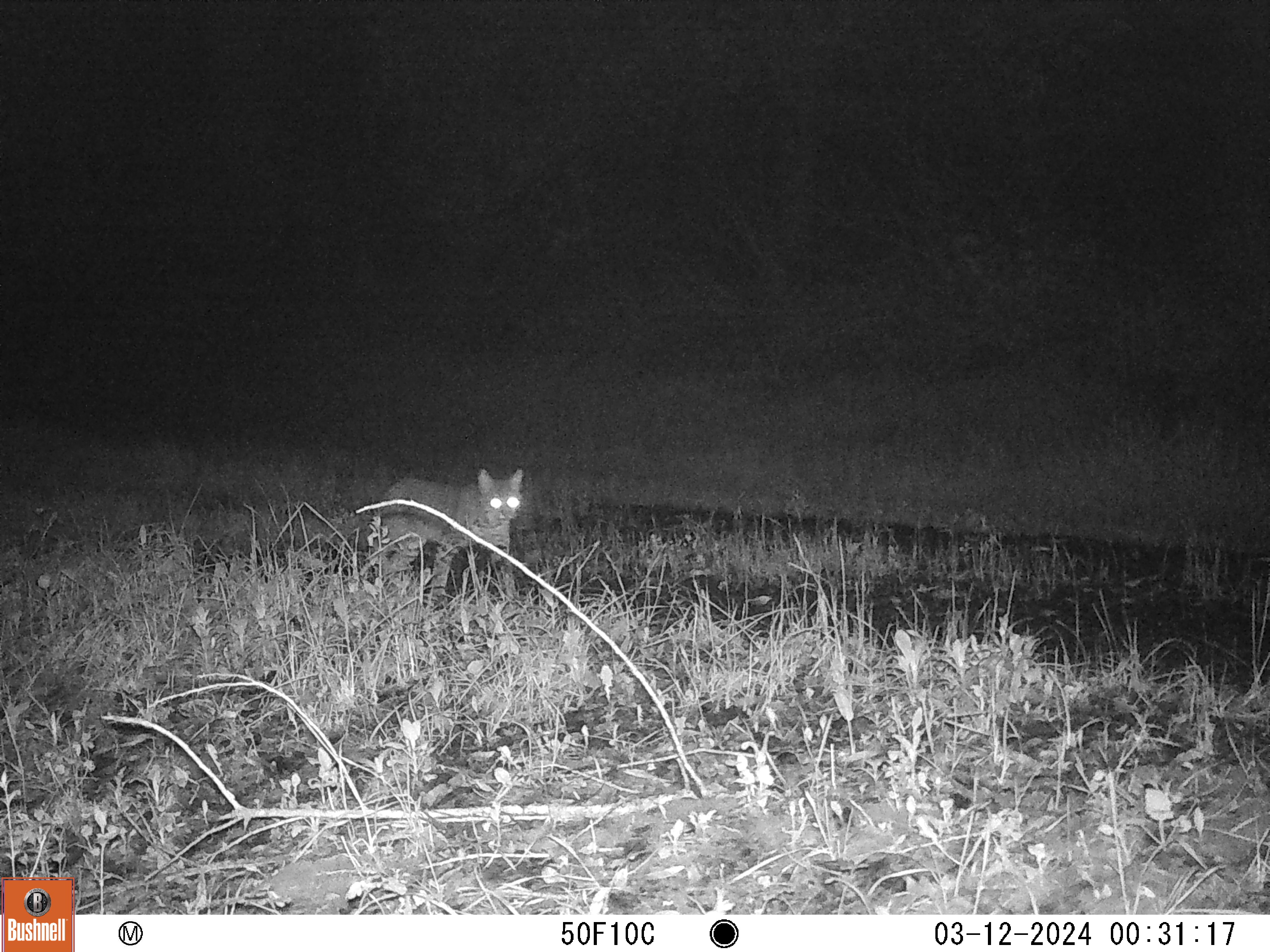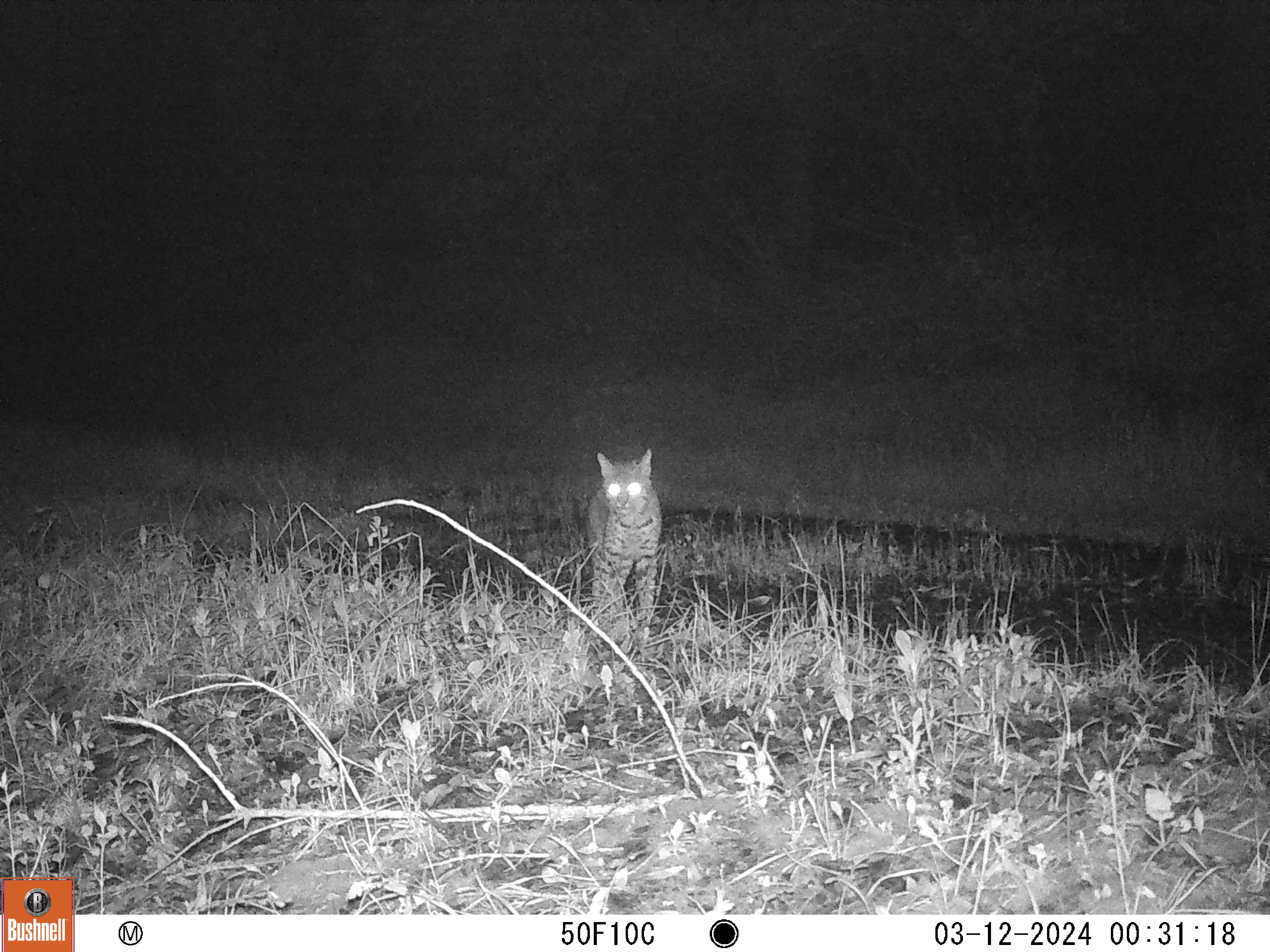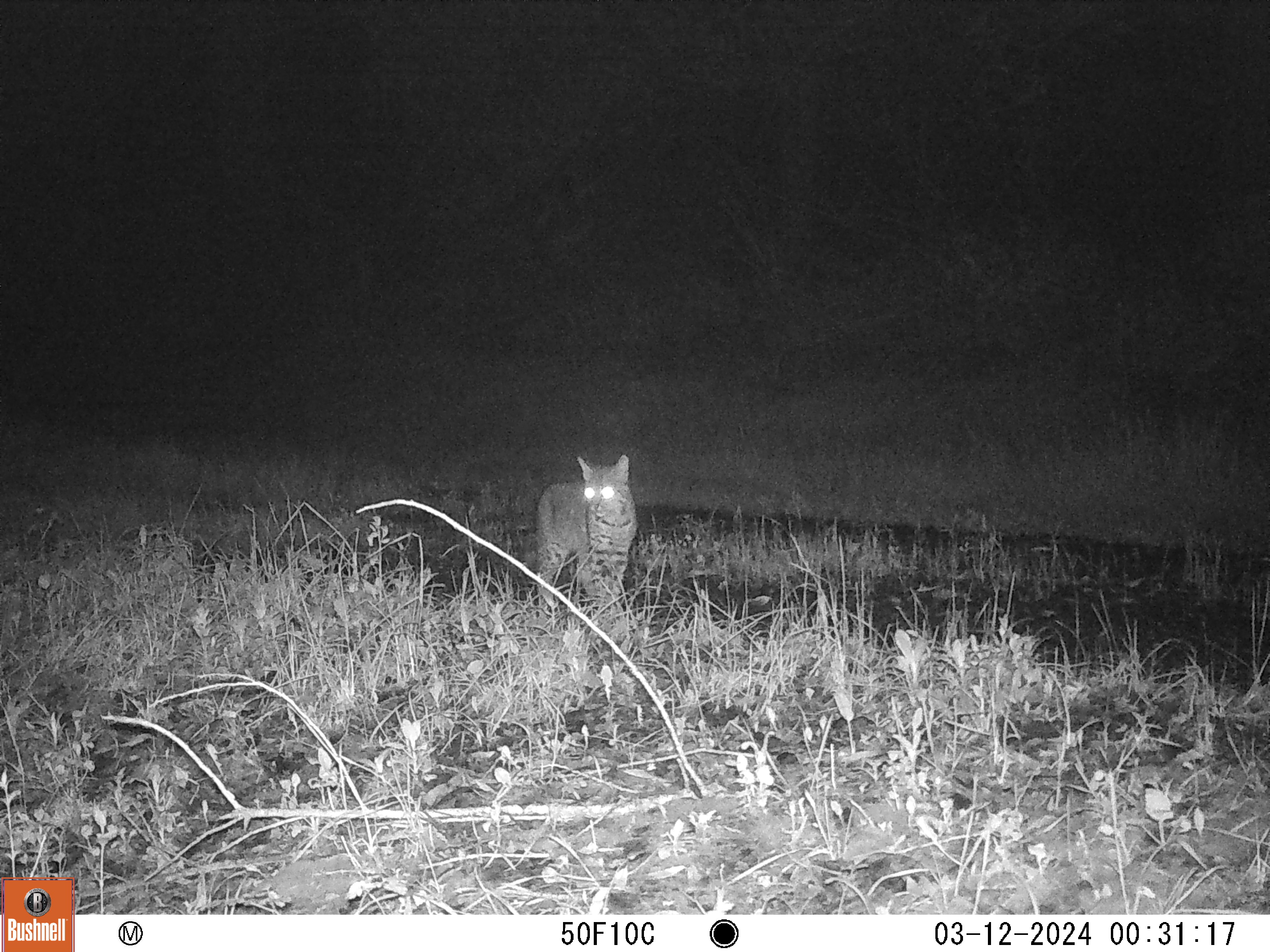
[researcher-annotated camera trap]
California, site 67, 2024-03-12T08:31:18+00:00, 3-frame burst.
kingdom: Animalia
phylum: Chordata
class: Mammalia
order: Carnivora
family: Felidae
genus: Lynx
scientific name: Lynx rufus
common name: bobcat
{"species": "bobcat (Lynx rufus)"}